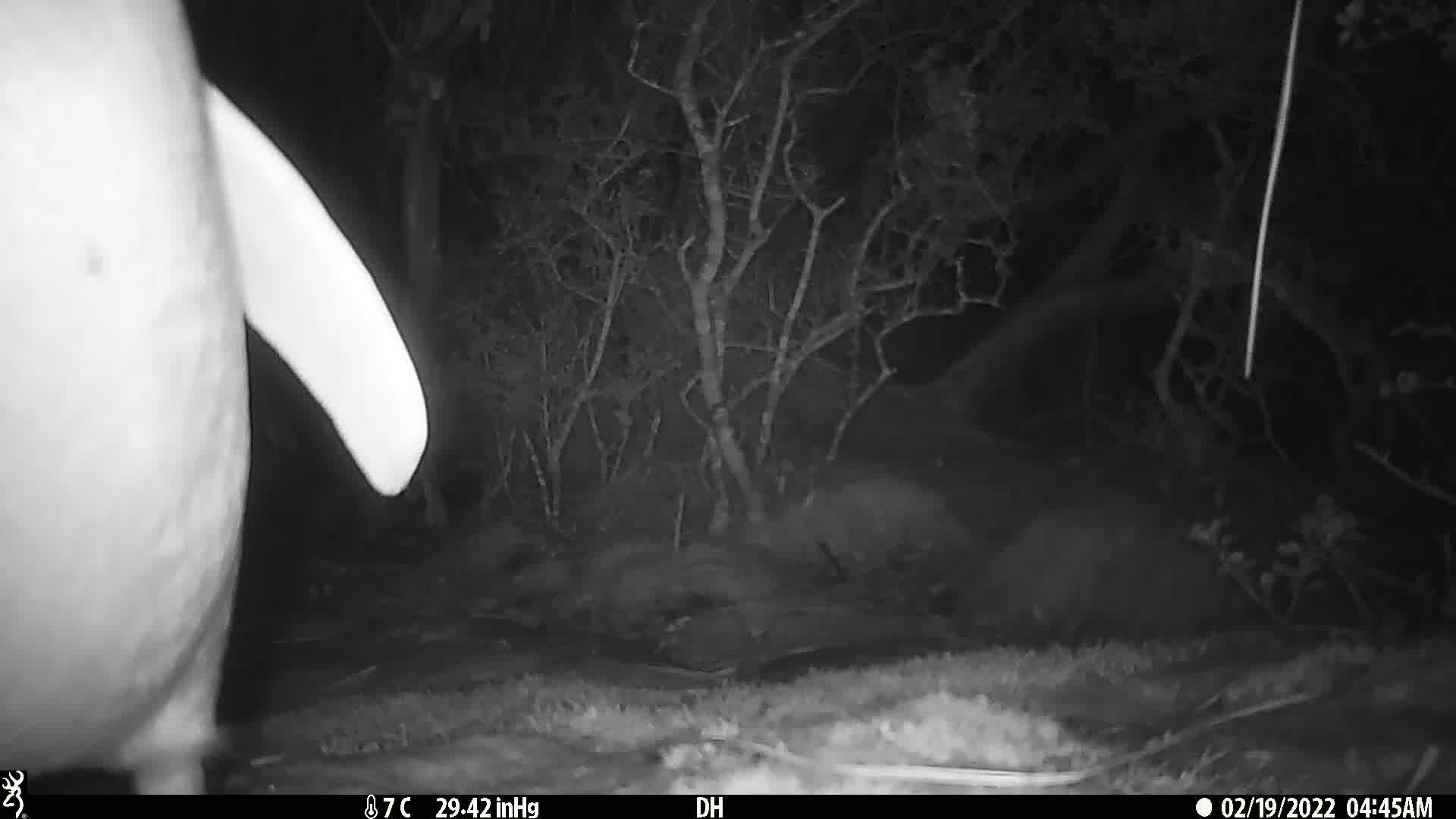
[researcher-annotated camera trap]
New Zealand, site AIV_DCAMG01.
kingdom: Animalia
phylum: Chordata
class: Aves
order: Sphenisciformes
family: Spheniscidae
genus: Megadyptes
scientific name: Megadyptes antipodes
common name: yellow-eyed penguin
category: yellow eyed penguin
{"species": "yellow eyed penguin (yellow-eyed penguin) (Megadyptes antipodes)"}